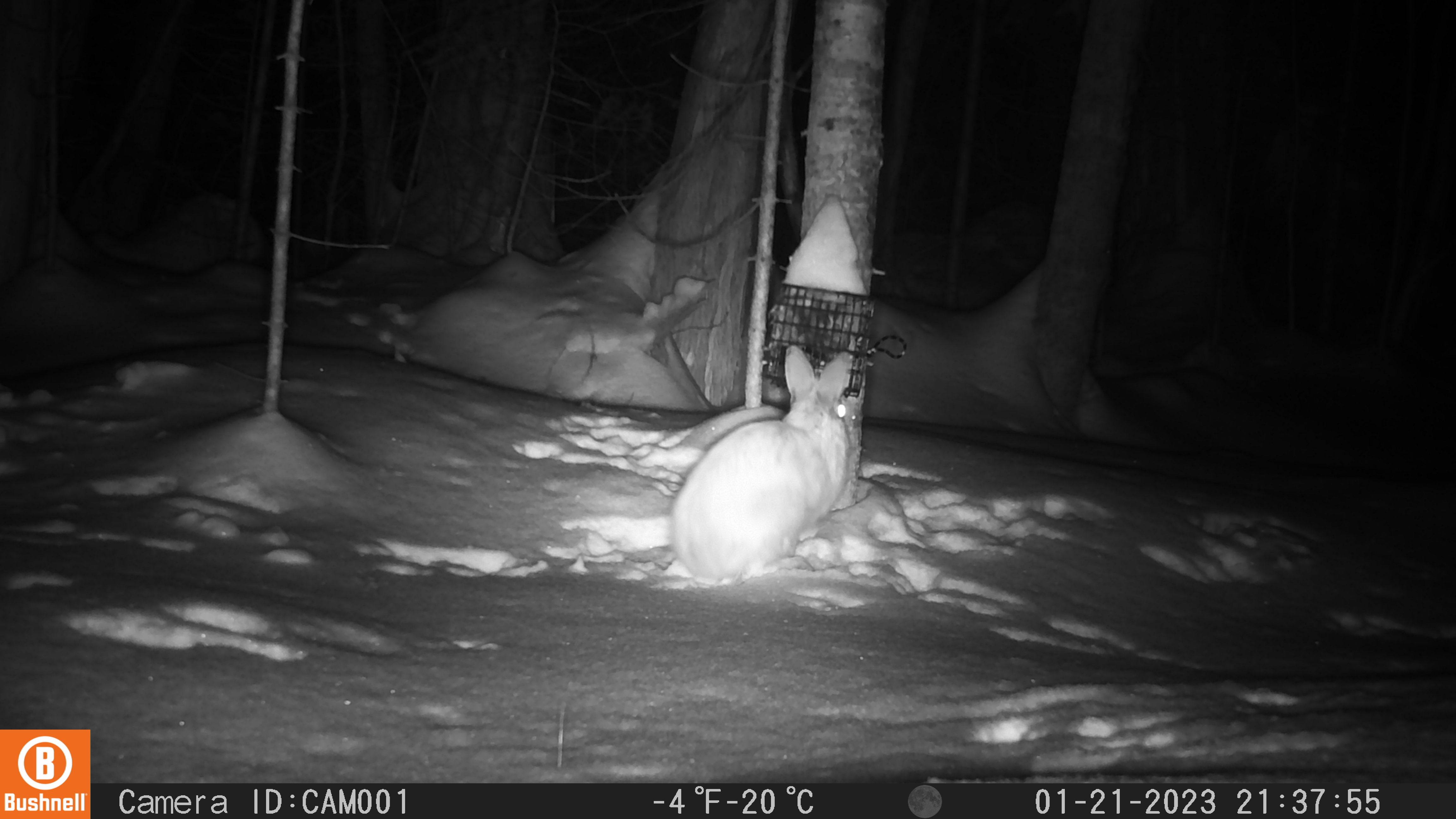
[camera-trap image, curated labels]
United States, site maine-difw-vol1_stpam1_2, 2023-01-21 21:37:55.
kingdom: Animalia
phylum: Chordata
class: Mammalia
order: Lagomorpha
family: Leporidae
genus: Lepus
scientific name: Lepus americanus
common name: snowshoe hare